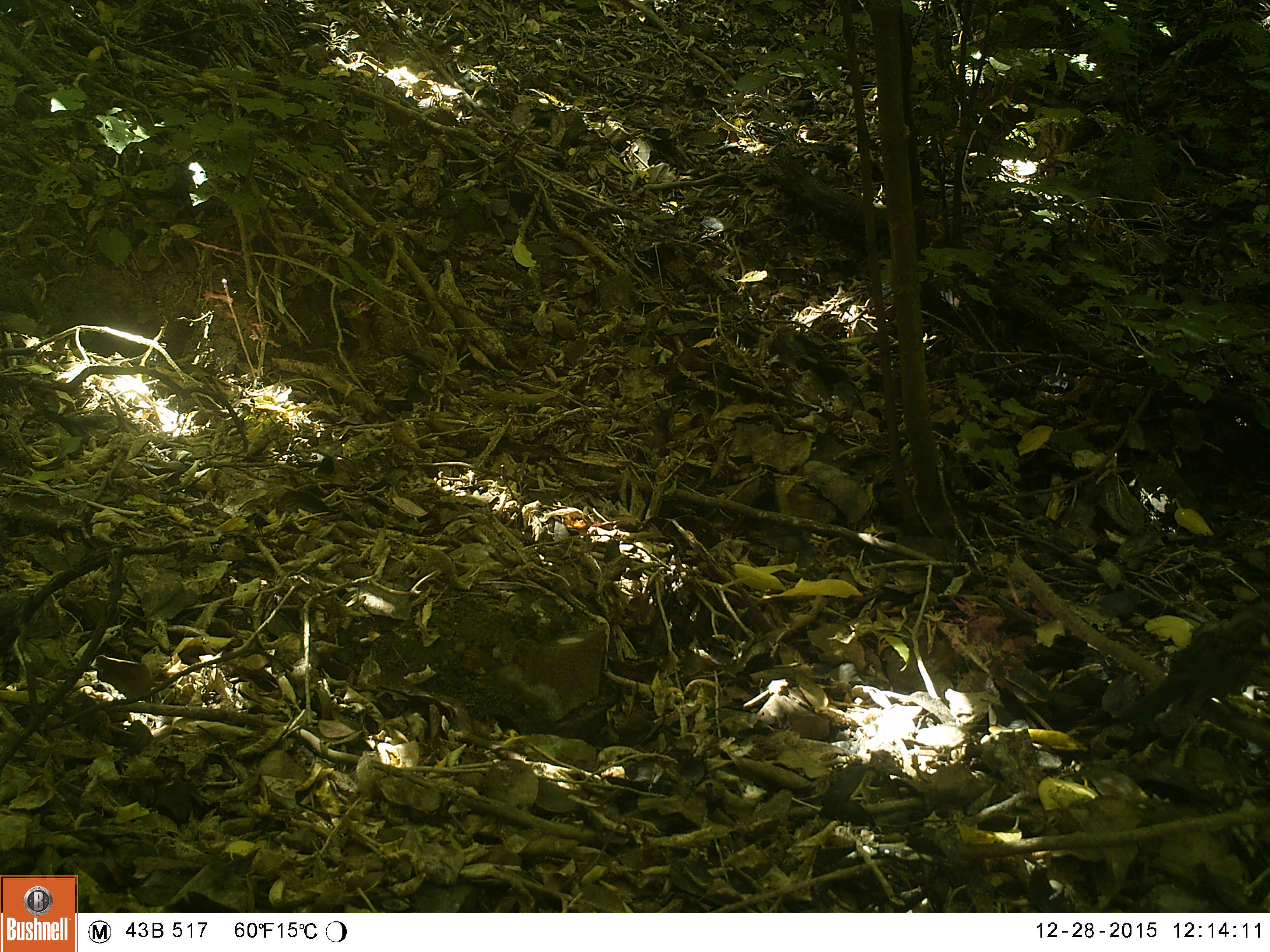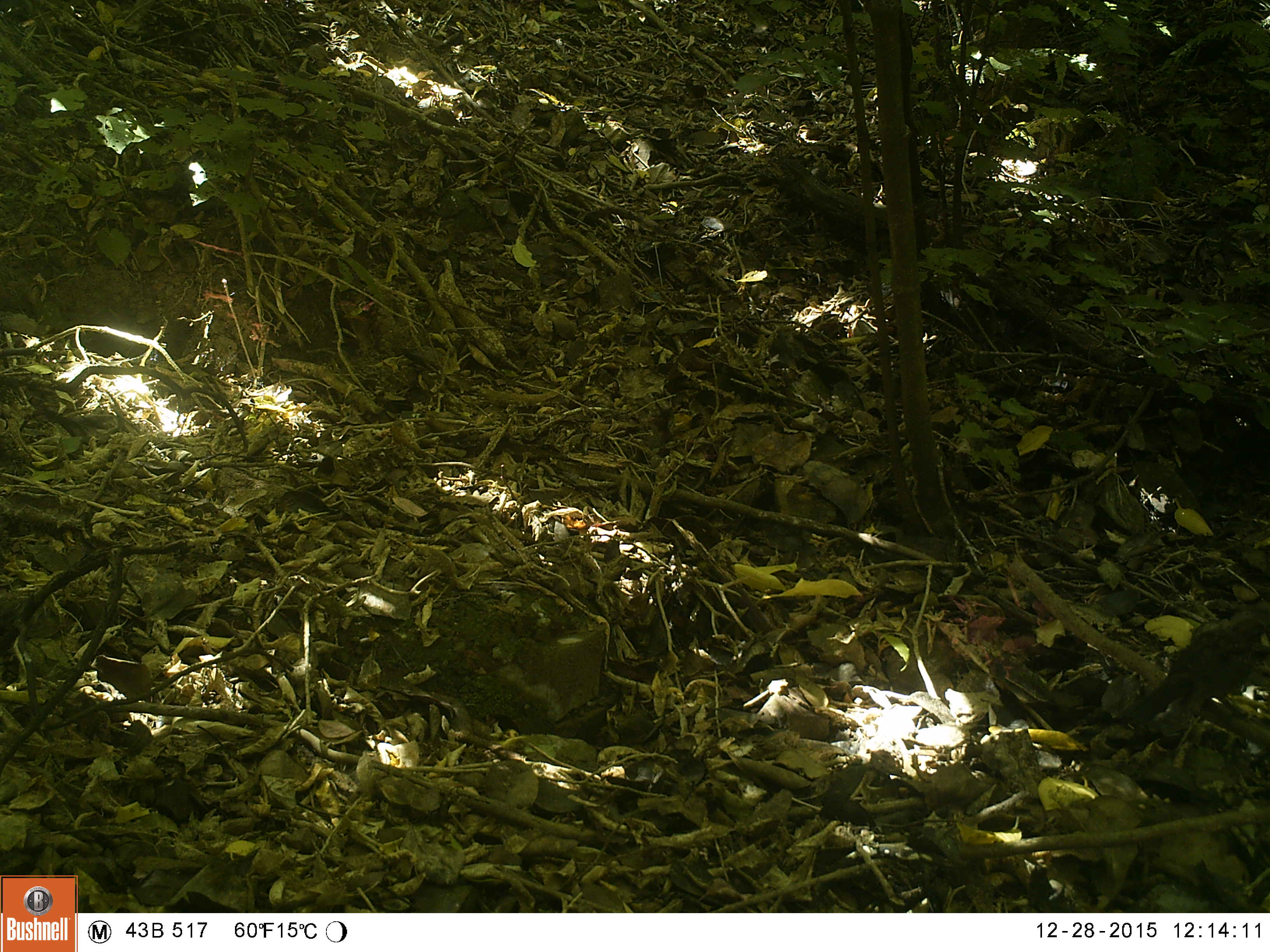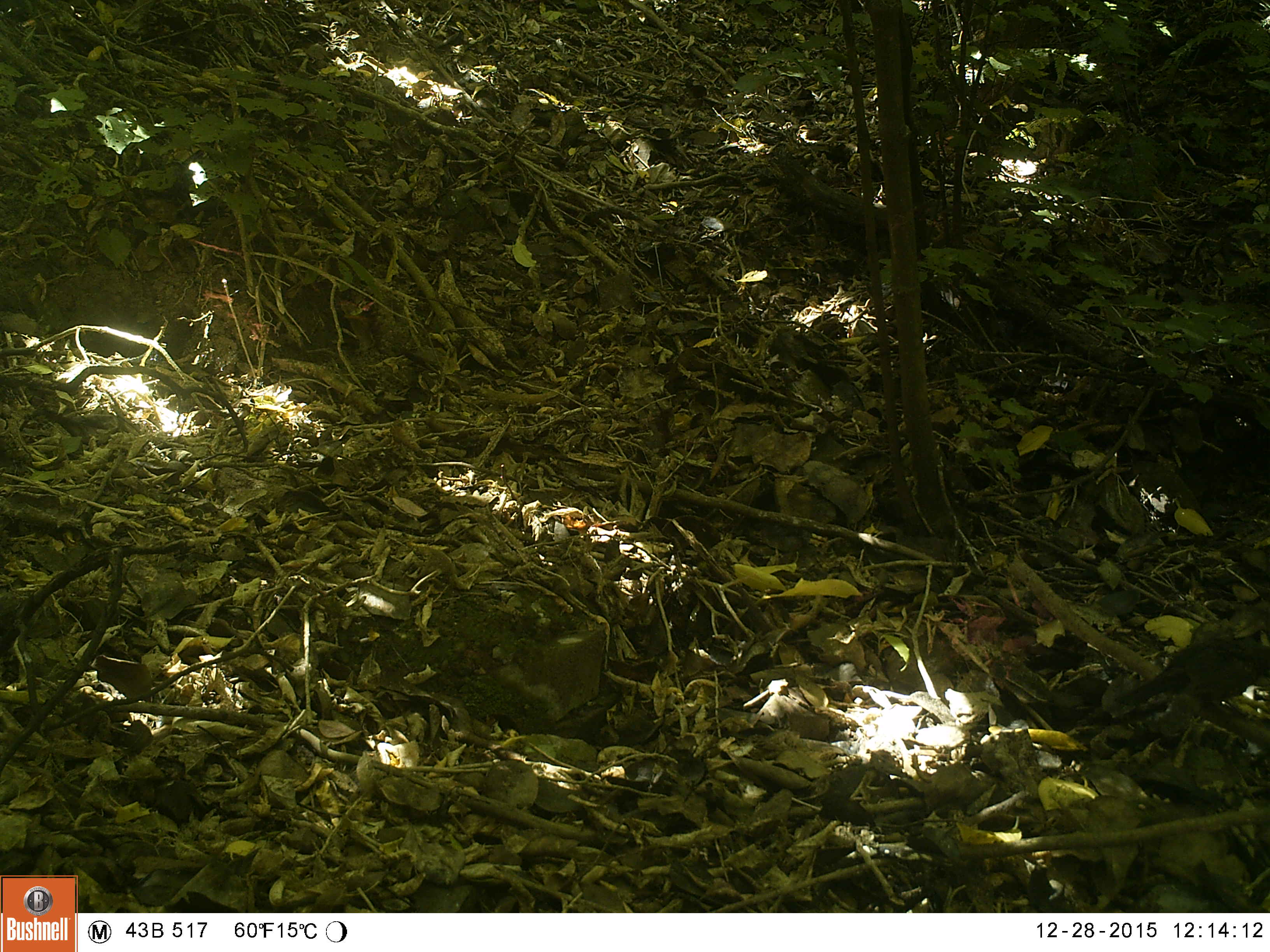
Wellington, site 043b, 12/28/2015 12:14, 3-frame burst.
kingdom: Animalia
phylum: Chordata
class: Aves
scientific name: Aves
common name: bird